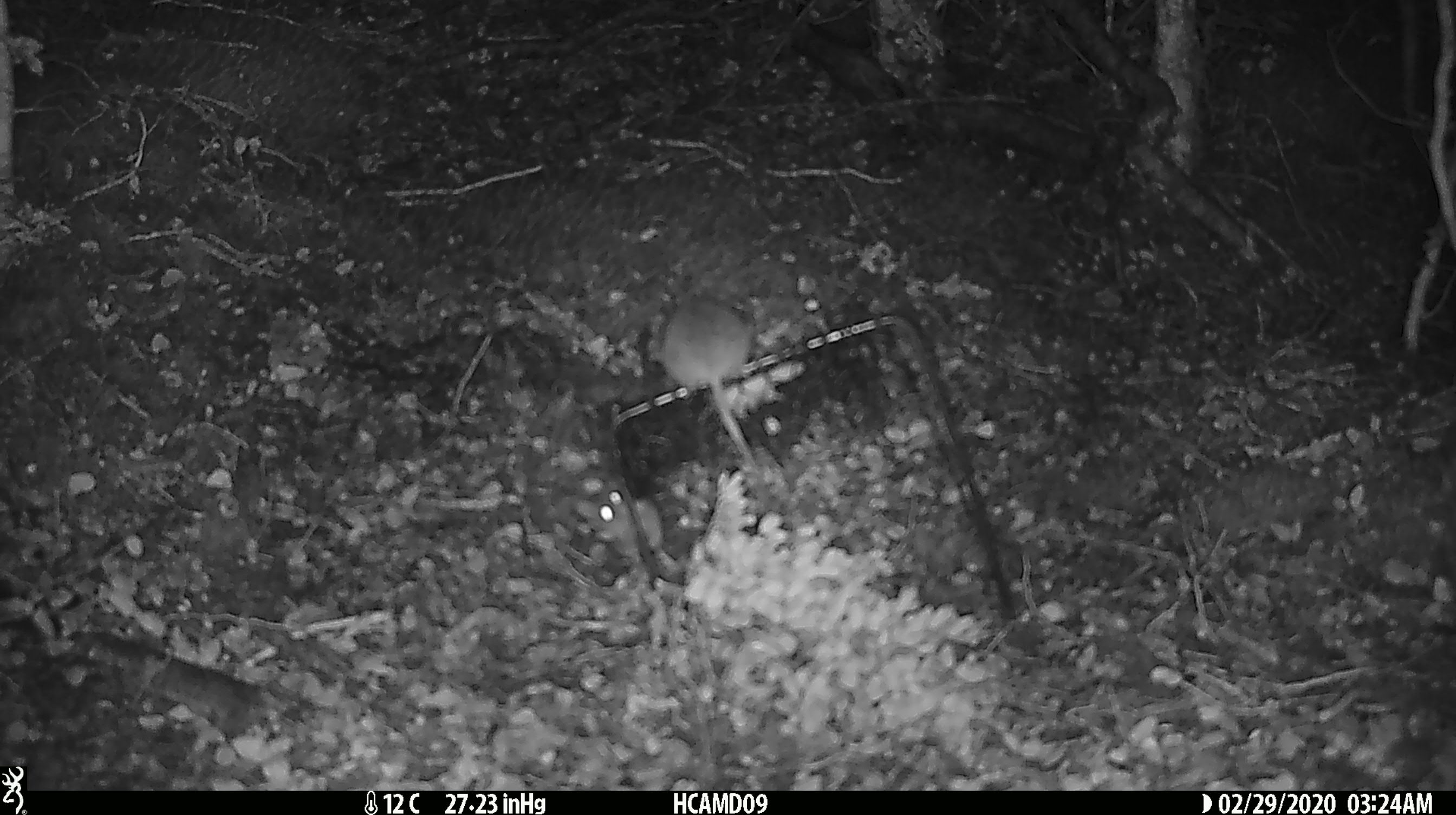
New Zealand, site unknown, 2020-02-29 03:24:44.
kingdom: Animalia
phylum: Chordata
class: Mammalia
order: Rodentia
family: Muridae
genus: Mus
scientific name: Mus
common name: mouse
Mouse (Mus).